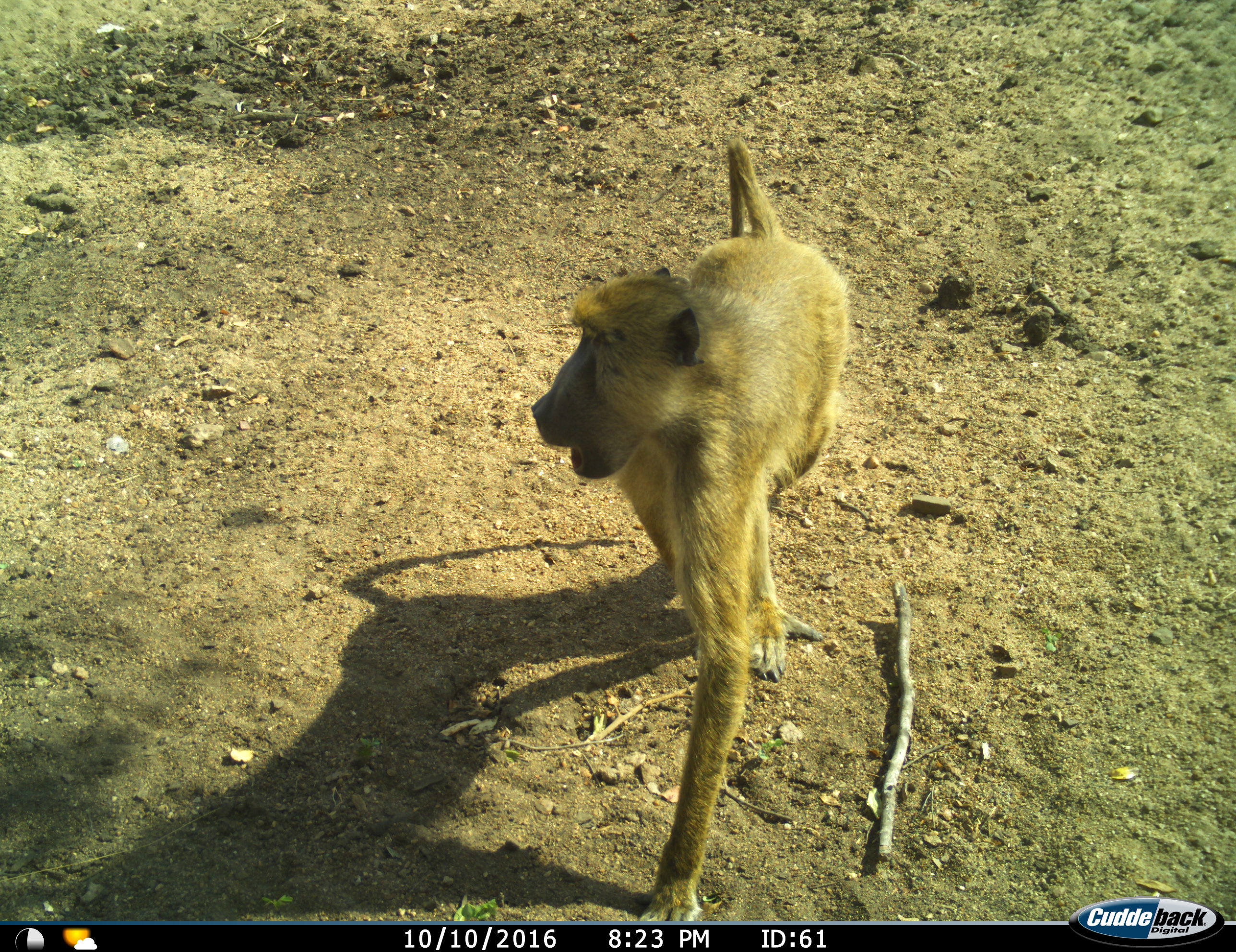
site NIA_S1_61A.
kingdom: Animalia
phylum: Chordata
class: Mammalia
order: Primates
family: Cercopithecidae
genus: Papio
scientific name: Papio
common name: baboon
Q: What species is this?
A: Baboon (Papio).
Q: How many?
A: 1.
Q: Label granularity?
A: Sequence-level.